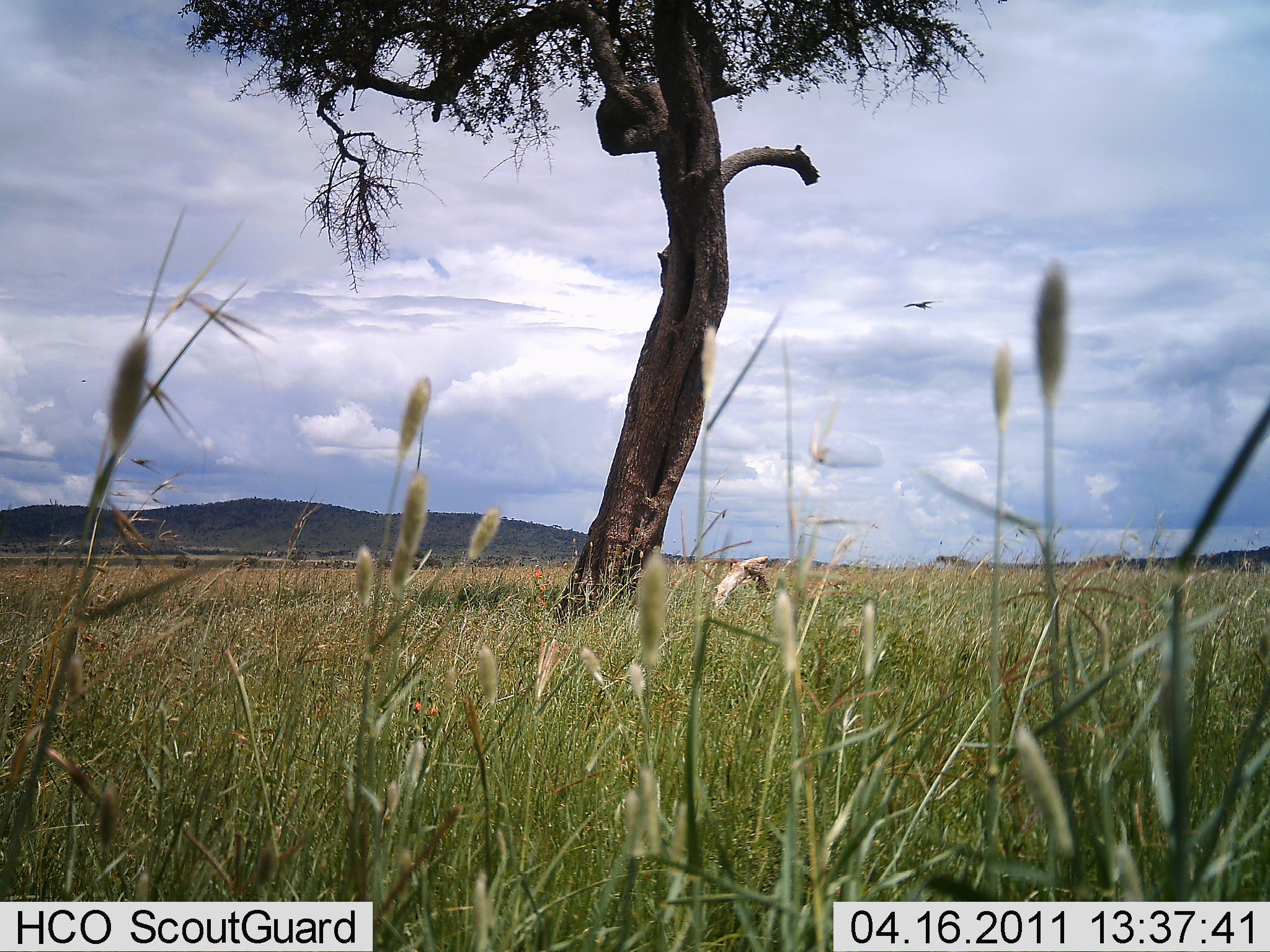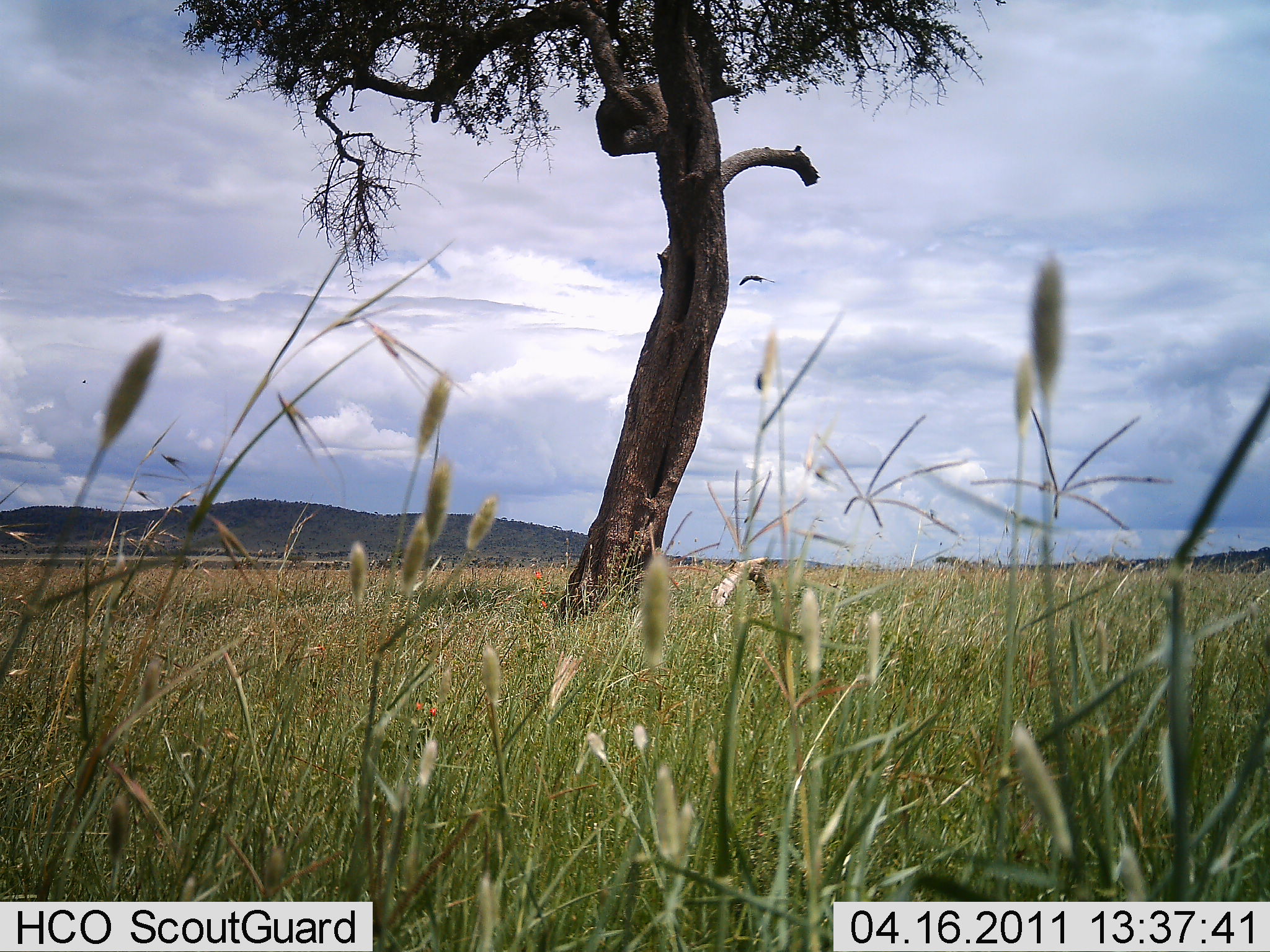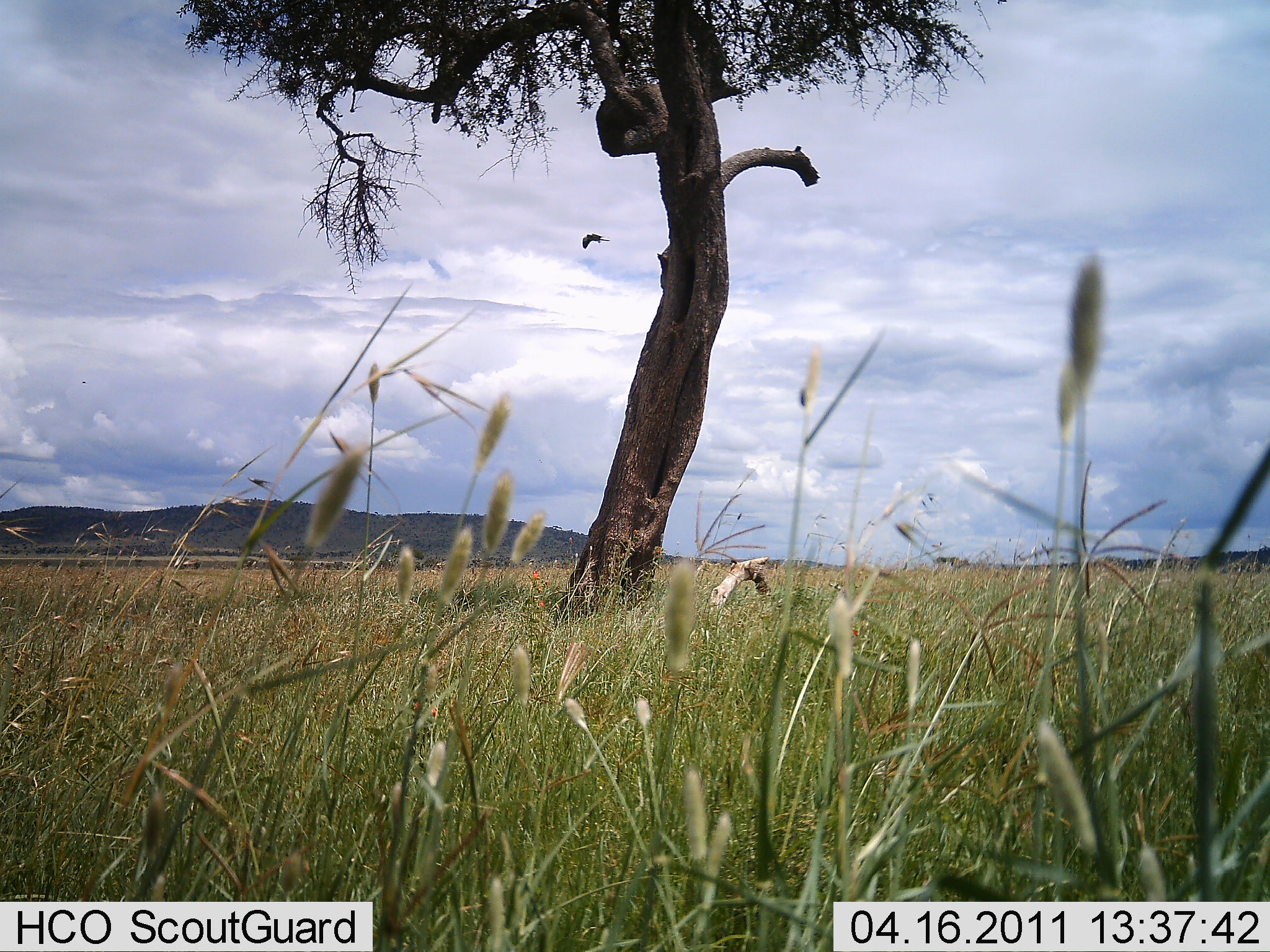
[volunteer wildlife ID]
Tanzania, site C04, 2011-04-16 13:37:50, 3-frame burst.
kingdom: Animalia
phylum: Chordata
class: Aves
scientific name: Aves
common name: bird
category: otherbird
Otherbird (bird) (Aves), count 1. Behavior (volunteer vote fractions): standing 0%, resting 0%, moving 100%, interacting 0%. Young present (vote fraction): 0%. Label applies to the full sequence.